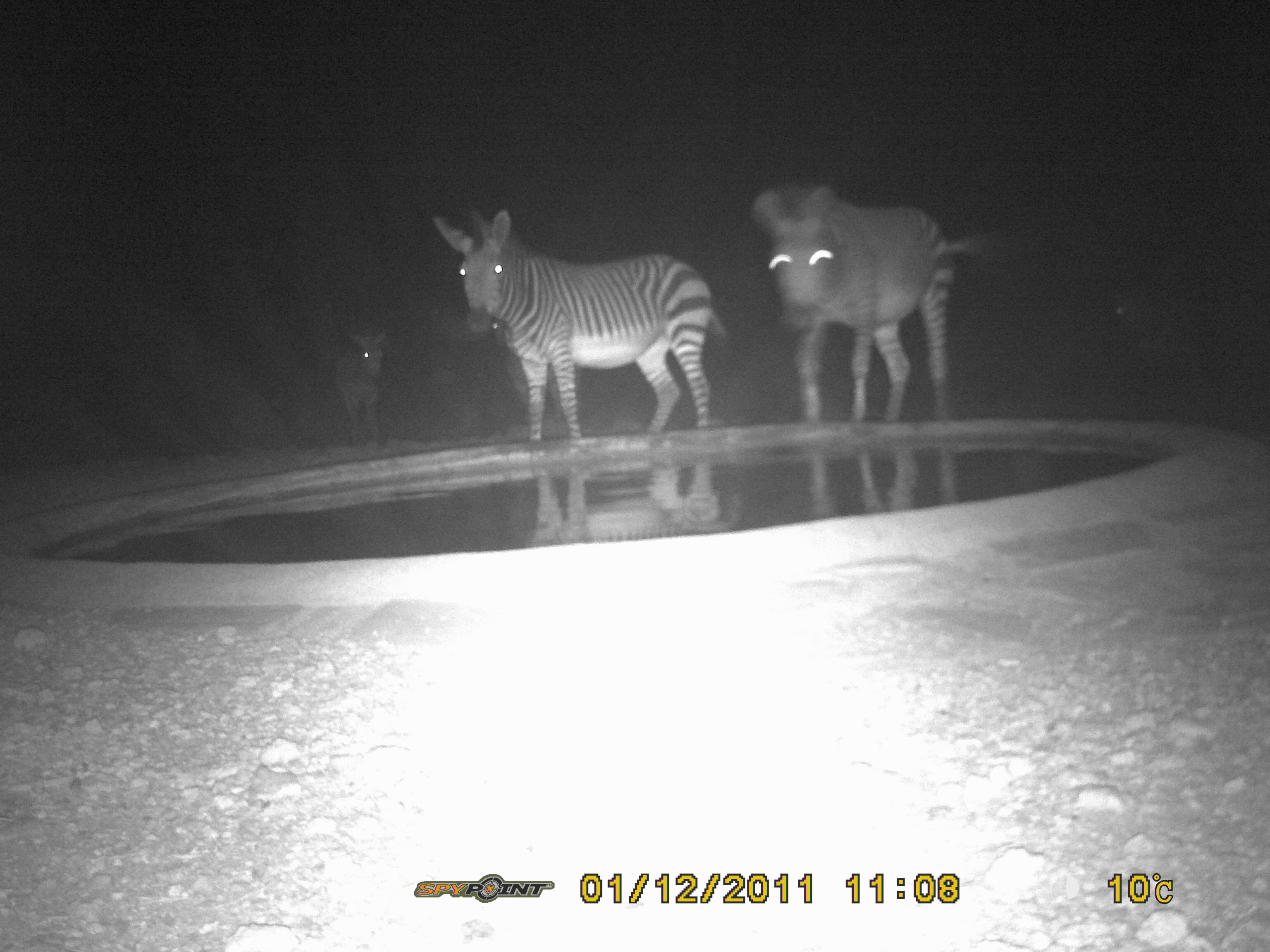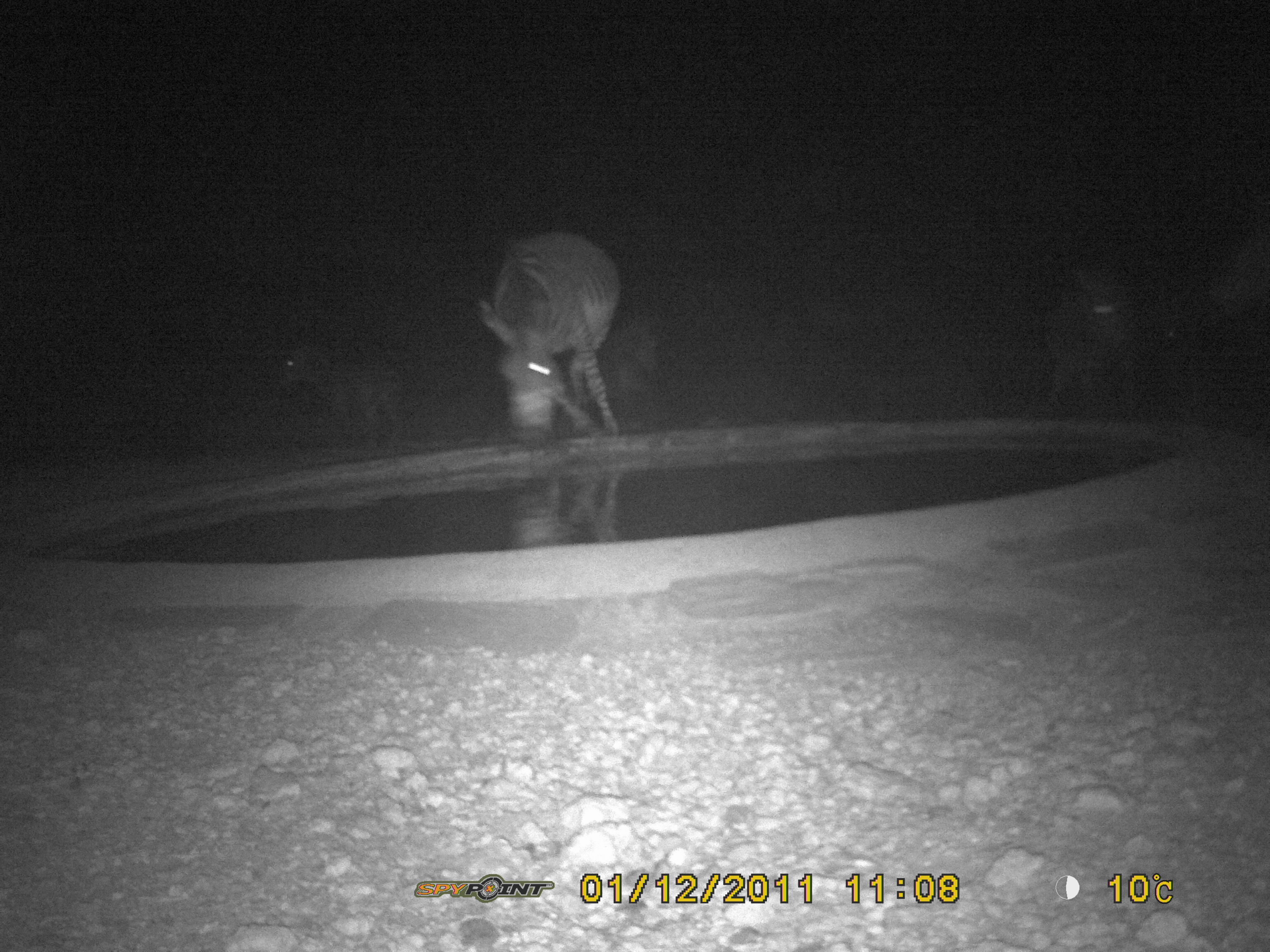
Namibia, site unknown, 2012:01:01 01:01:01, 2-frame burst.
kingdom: Animalia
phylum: Chordata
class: Mammalia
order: Perissodactyla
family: Equidae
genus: Equus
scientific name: Equus zebra hartmannae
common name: hartmann's mountain zebra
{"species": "Equus zebra hartmannae (hartmann's mountain zebra)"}